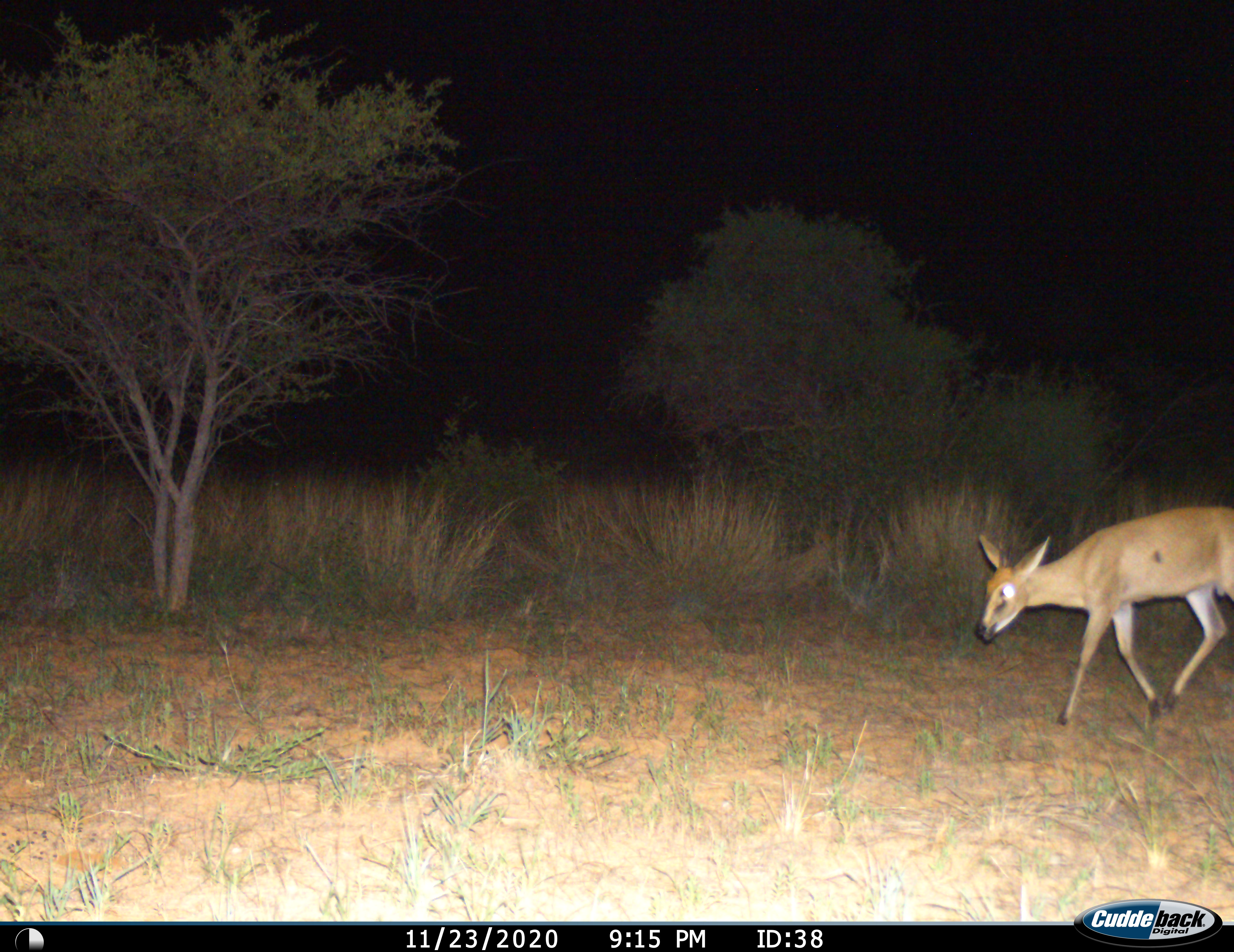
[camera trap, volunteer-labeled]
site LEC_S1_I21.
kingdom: Animalia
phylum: Chordata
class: Mammalia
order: Artiodactyla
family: Bovidae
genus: Sylvicapra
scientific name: Sylvicapra grimmia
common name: common duiker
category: duikercommongrey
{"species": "duikercommongrey (common duiker) (Sylvicapra grimmia)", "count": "1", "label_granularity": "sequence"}